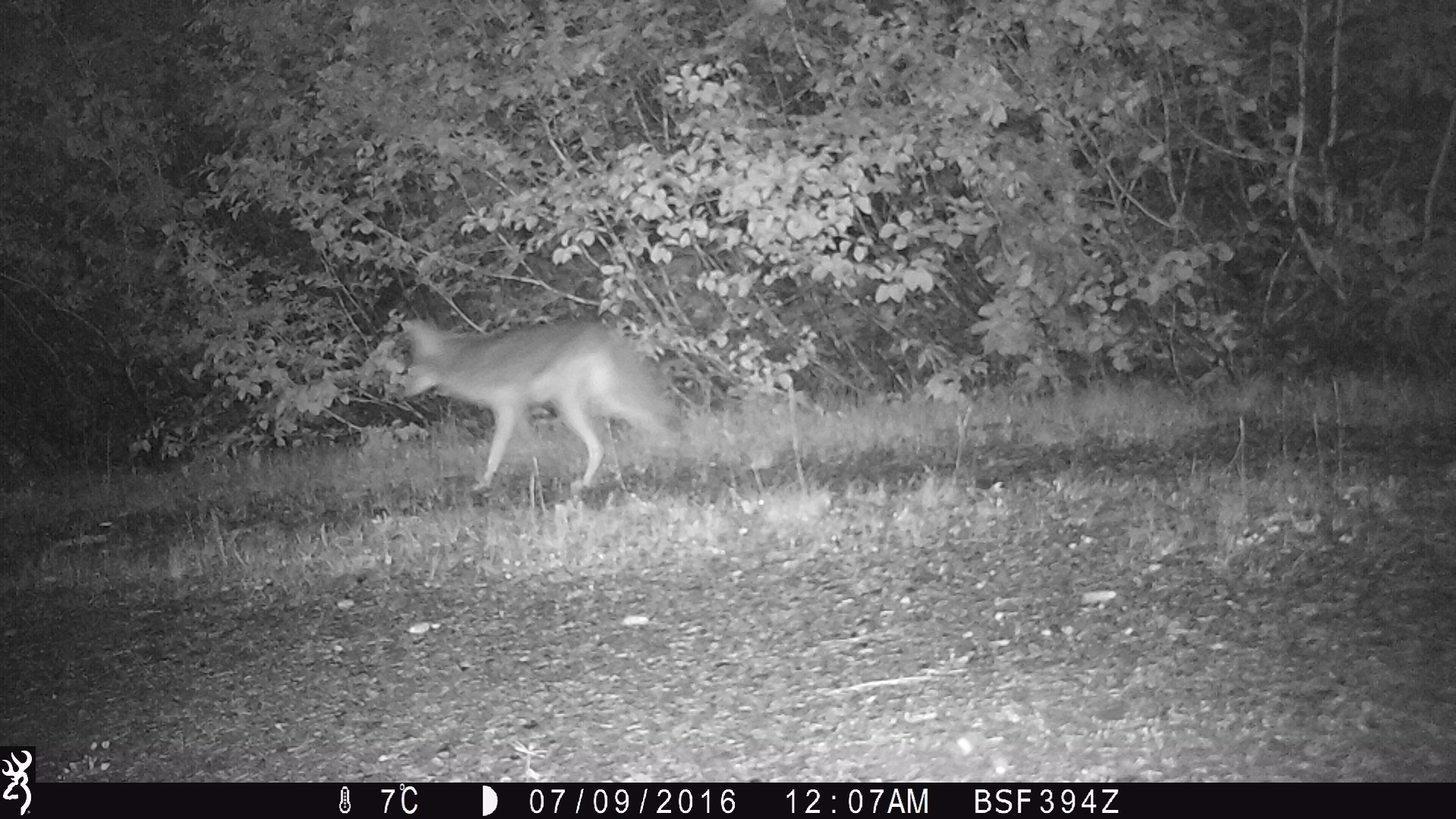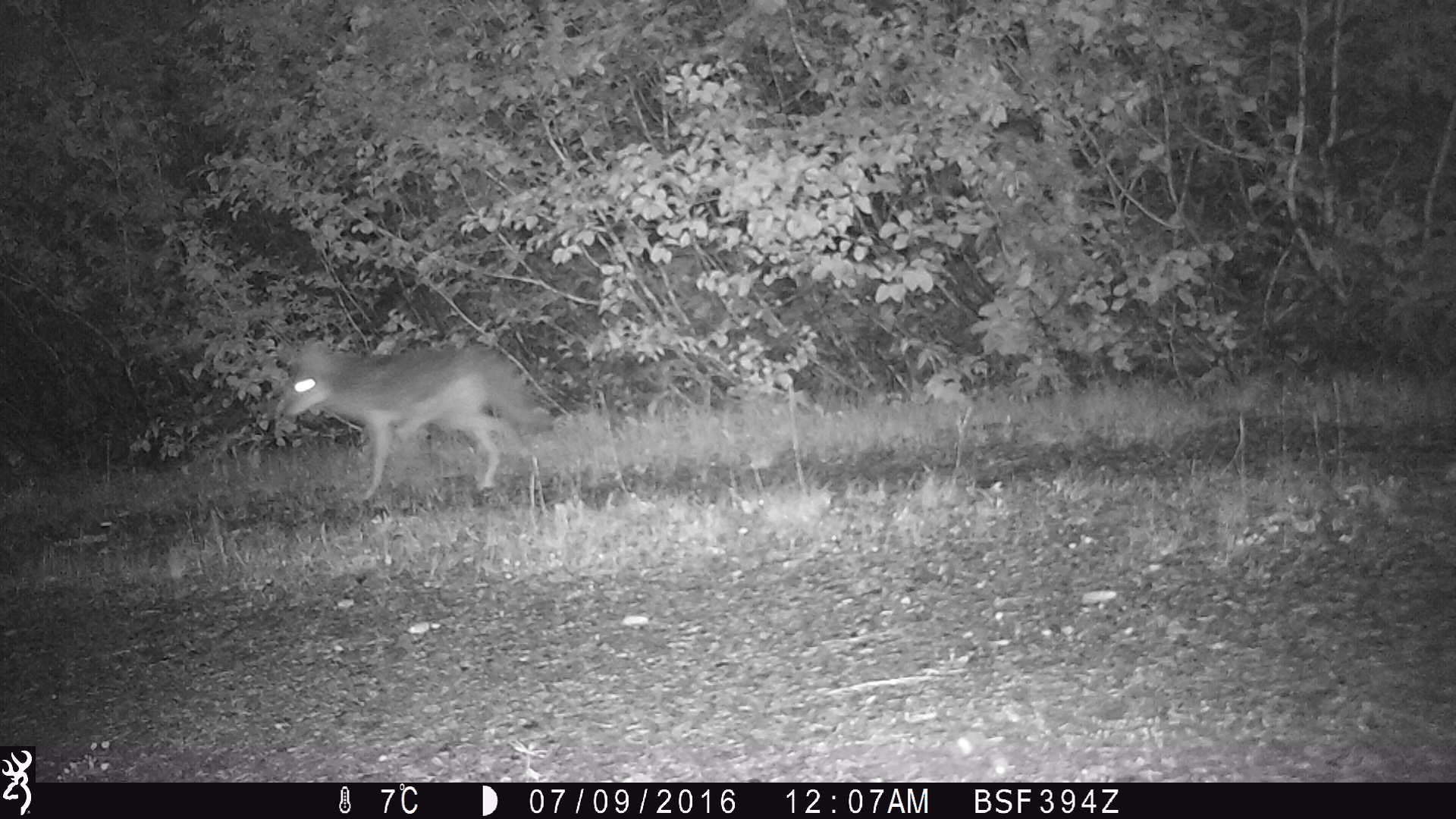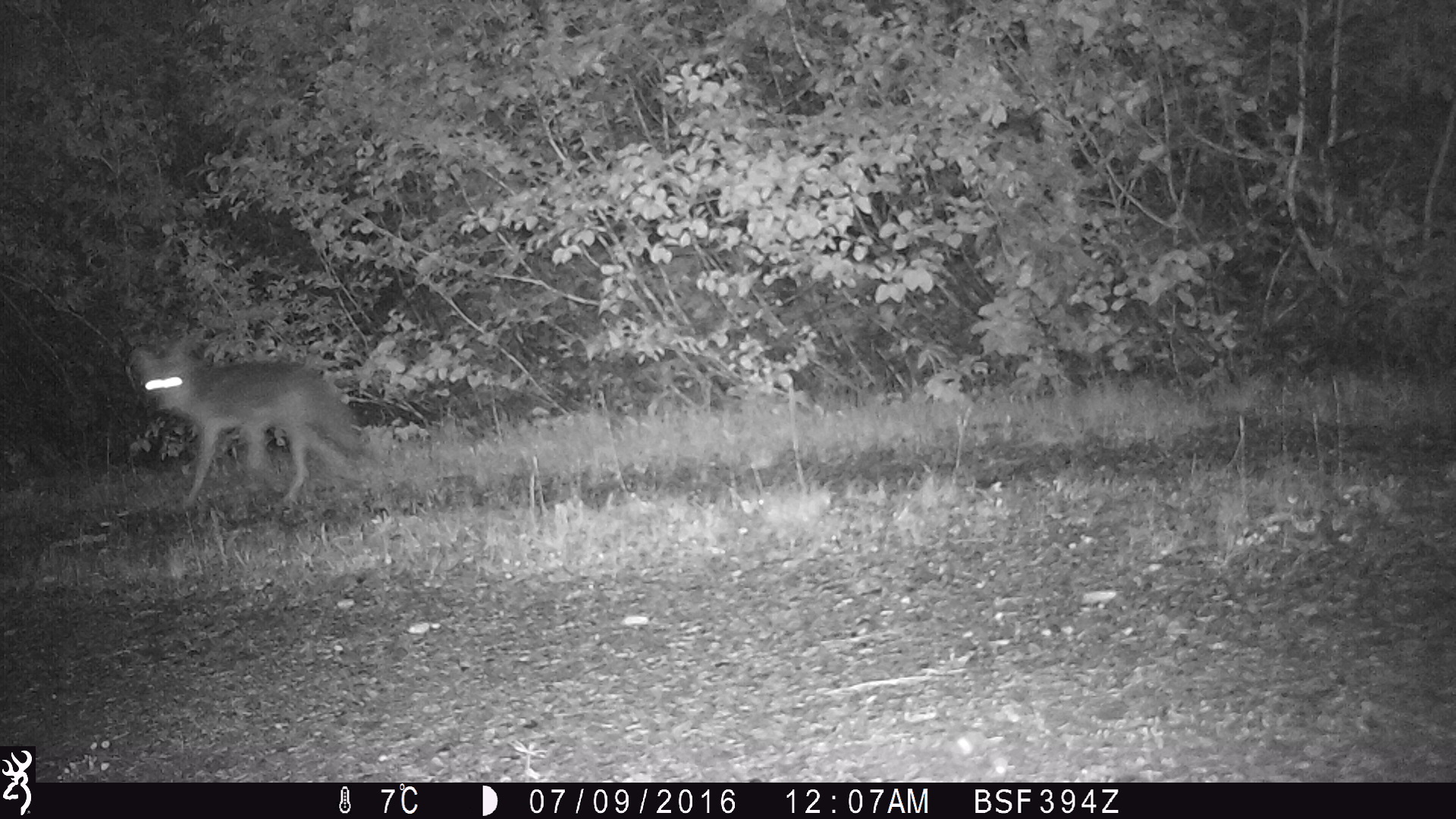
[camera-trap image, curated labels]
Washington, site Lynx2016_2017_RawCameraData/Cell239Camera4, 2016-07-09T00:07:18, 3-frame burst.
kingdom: Animalia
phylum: Chordata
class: Mammalia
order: Carnivora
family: Canidae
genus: Canis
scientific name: Canis latrans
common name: coyote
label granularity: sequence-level